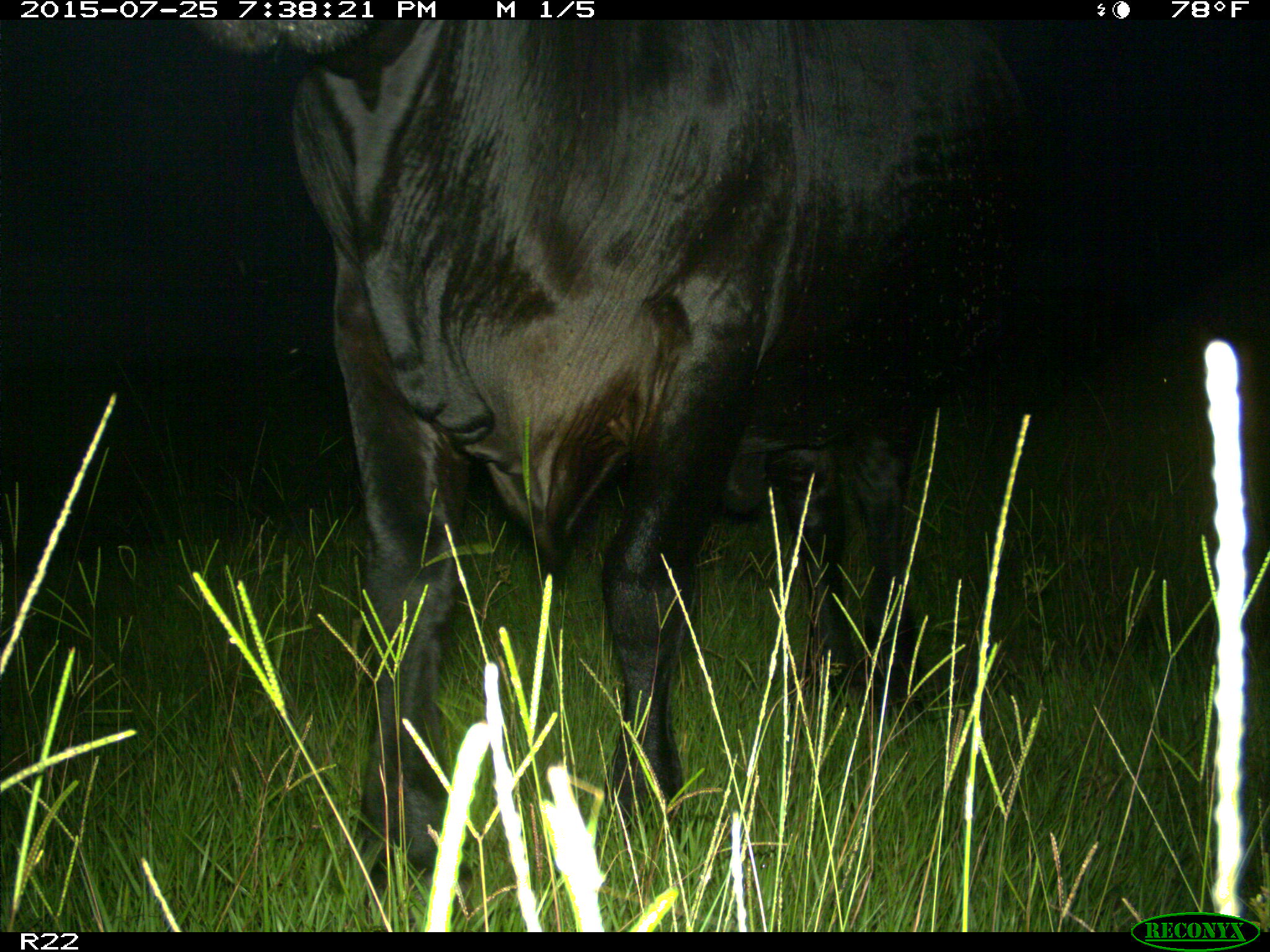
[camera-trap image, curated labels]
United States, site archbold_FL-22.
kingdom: Animalia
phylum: Chordata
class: Mammalia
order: Artiodactyla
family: Bovidae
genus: Bos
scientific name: Bos taurus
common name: domestic cow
Bos taurus (domestic cow).